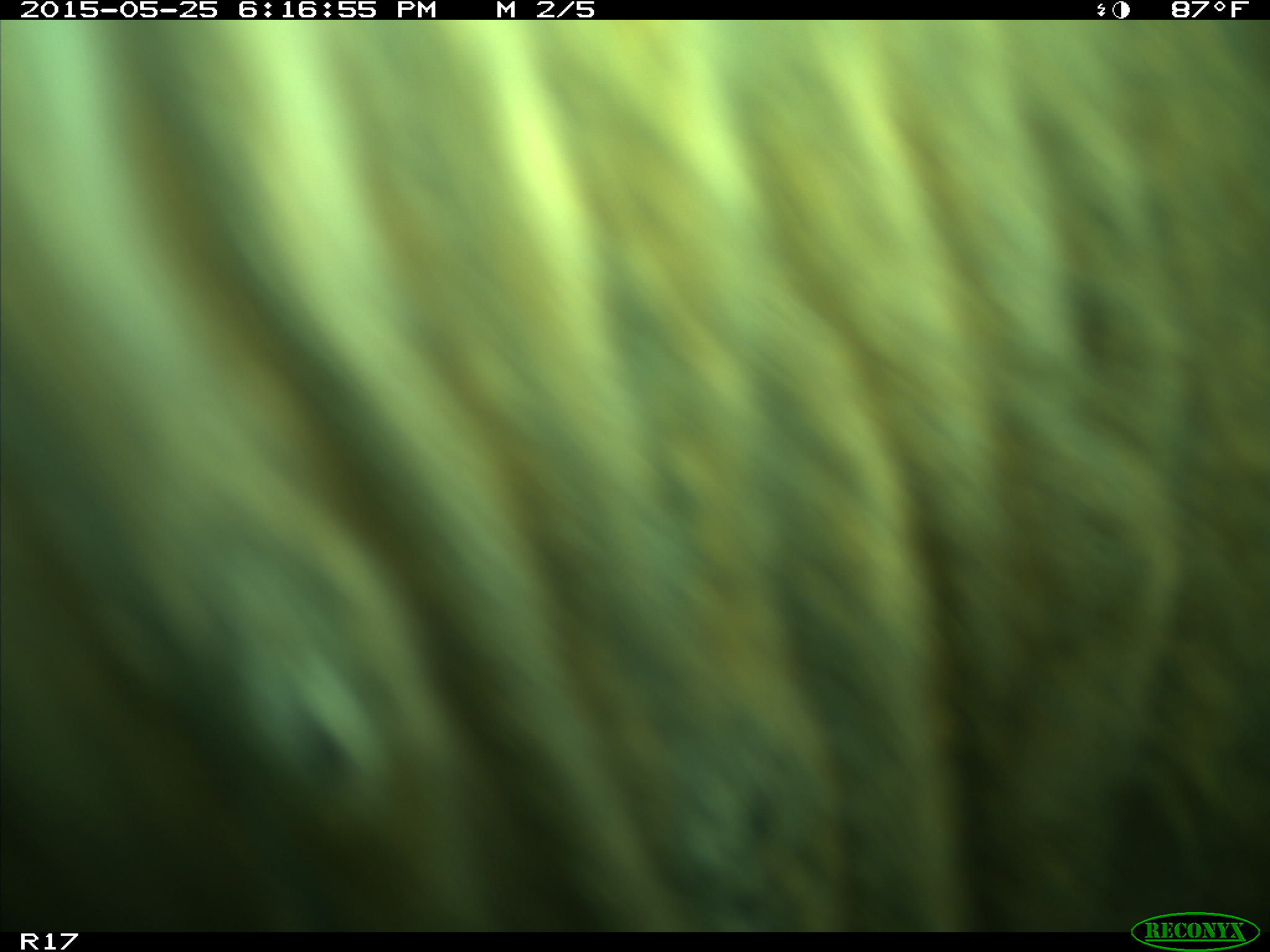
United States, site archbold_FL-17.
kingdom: Animalia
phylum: Chordata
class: Mammalia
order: Artiodactyla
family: Bovidae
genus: Bos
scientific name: Bos taurus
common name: domestic cow